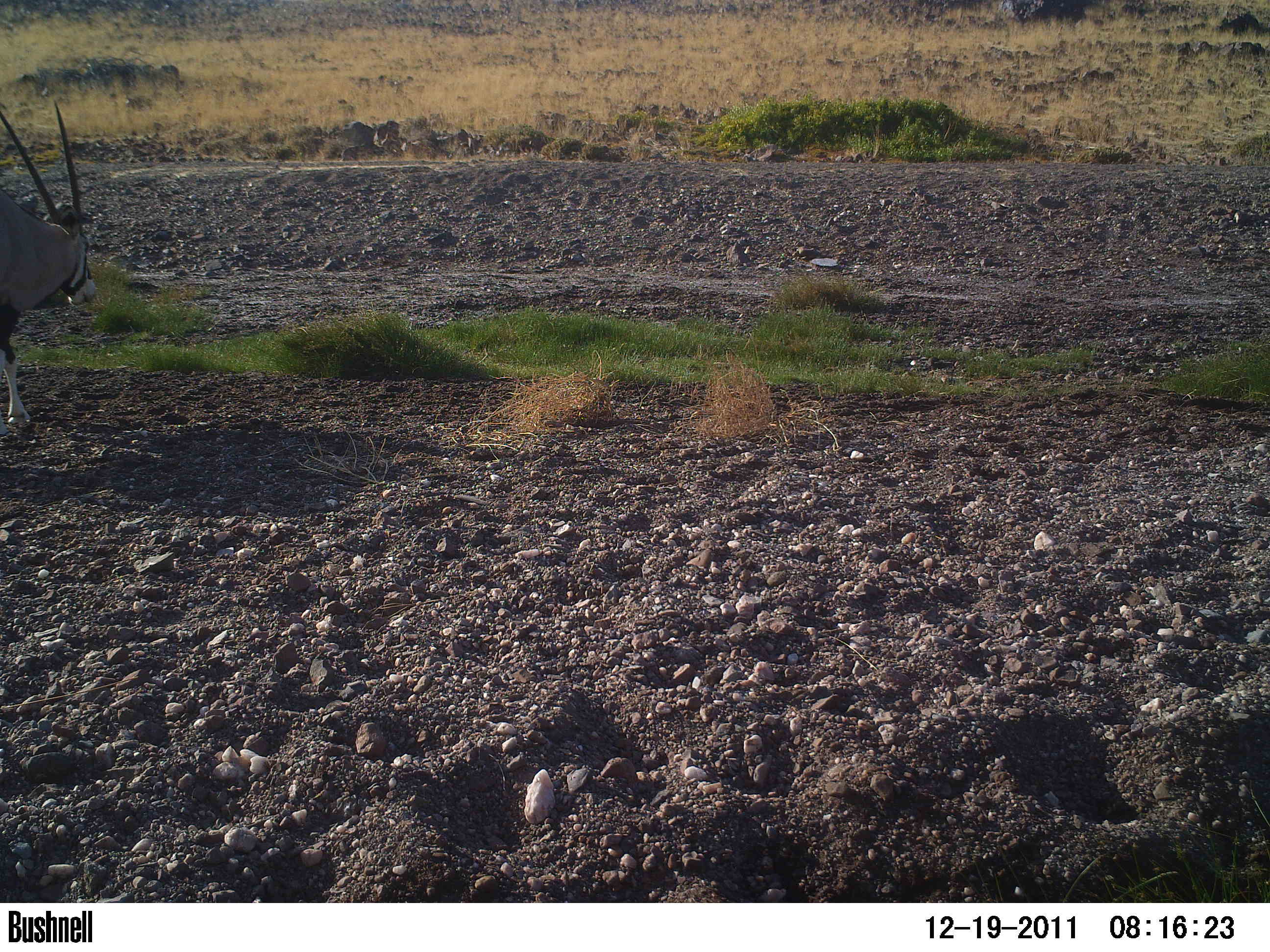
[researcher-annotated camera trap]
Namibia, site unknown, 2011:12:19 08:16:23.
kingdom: Animalia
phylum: Chordata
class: Mammalia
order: Artiodactyla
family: Bovidae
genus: Oryx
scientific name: Oryx gazella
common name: gemsbok